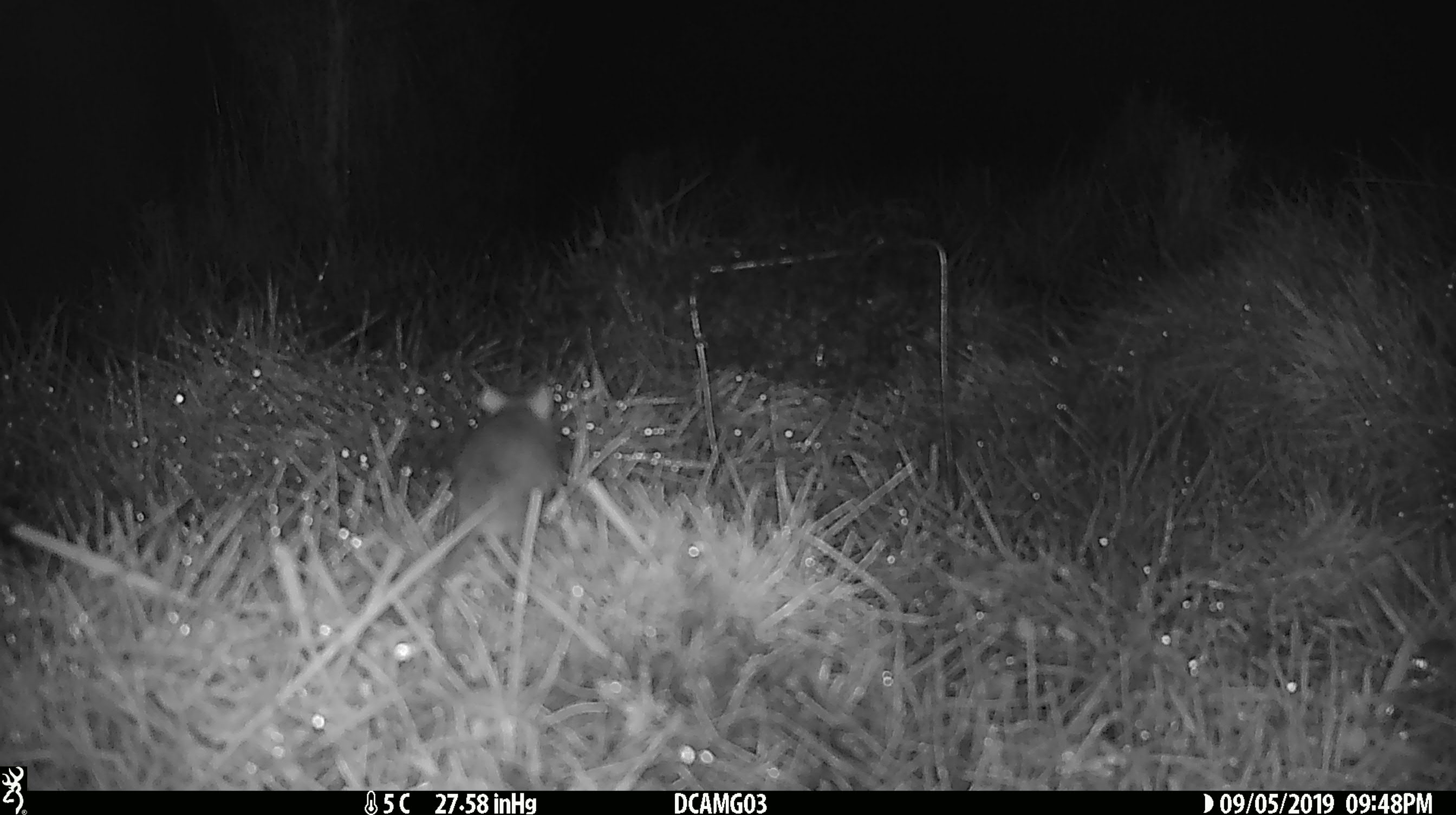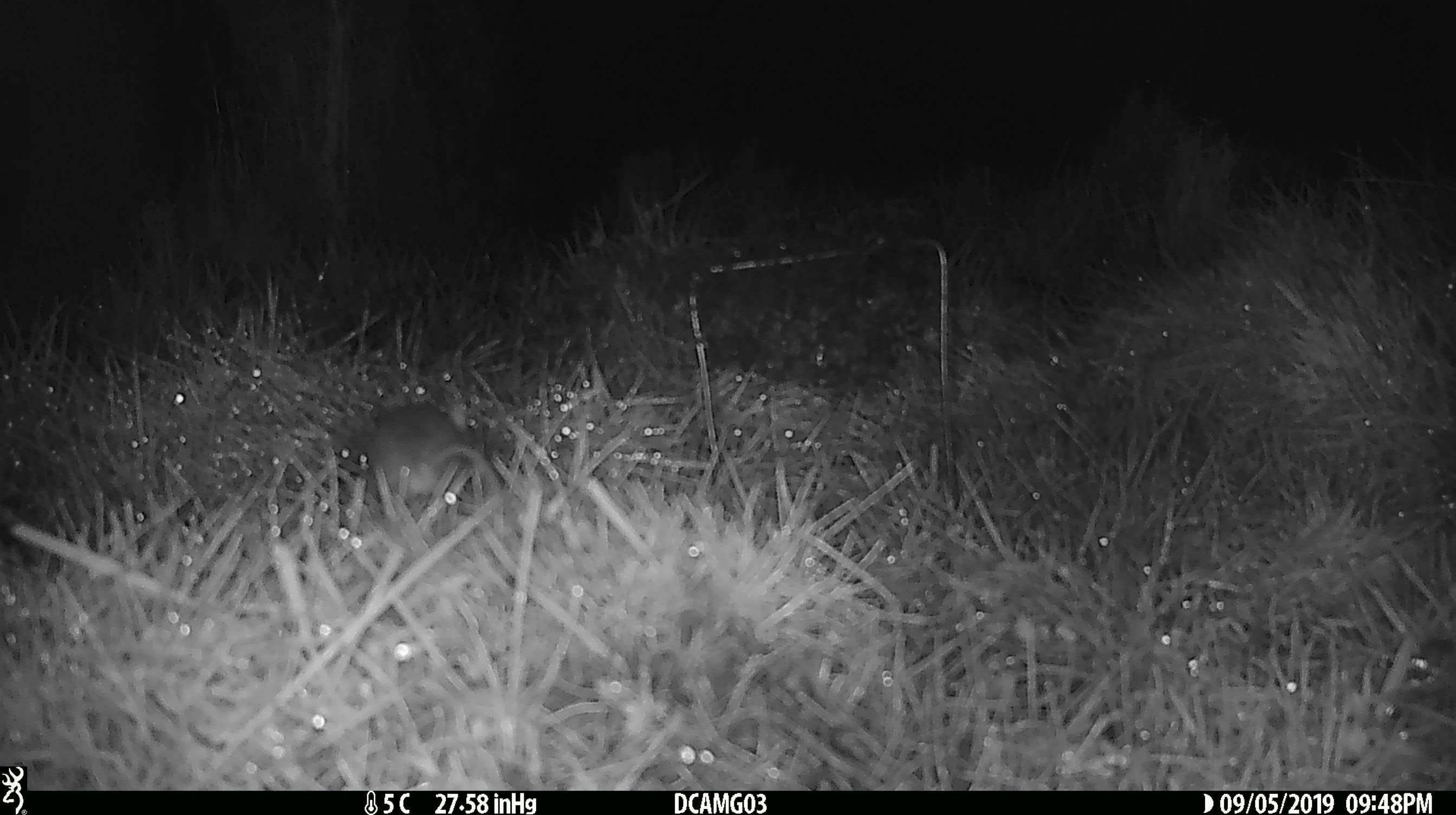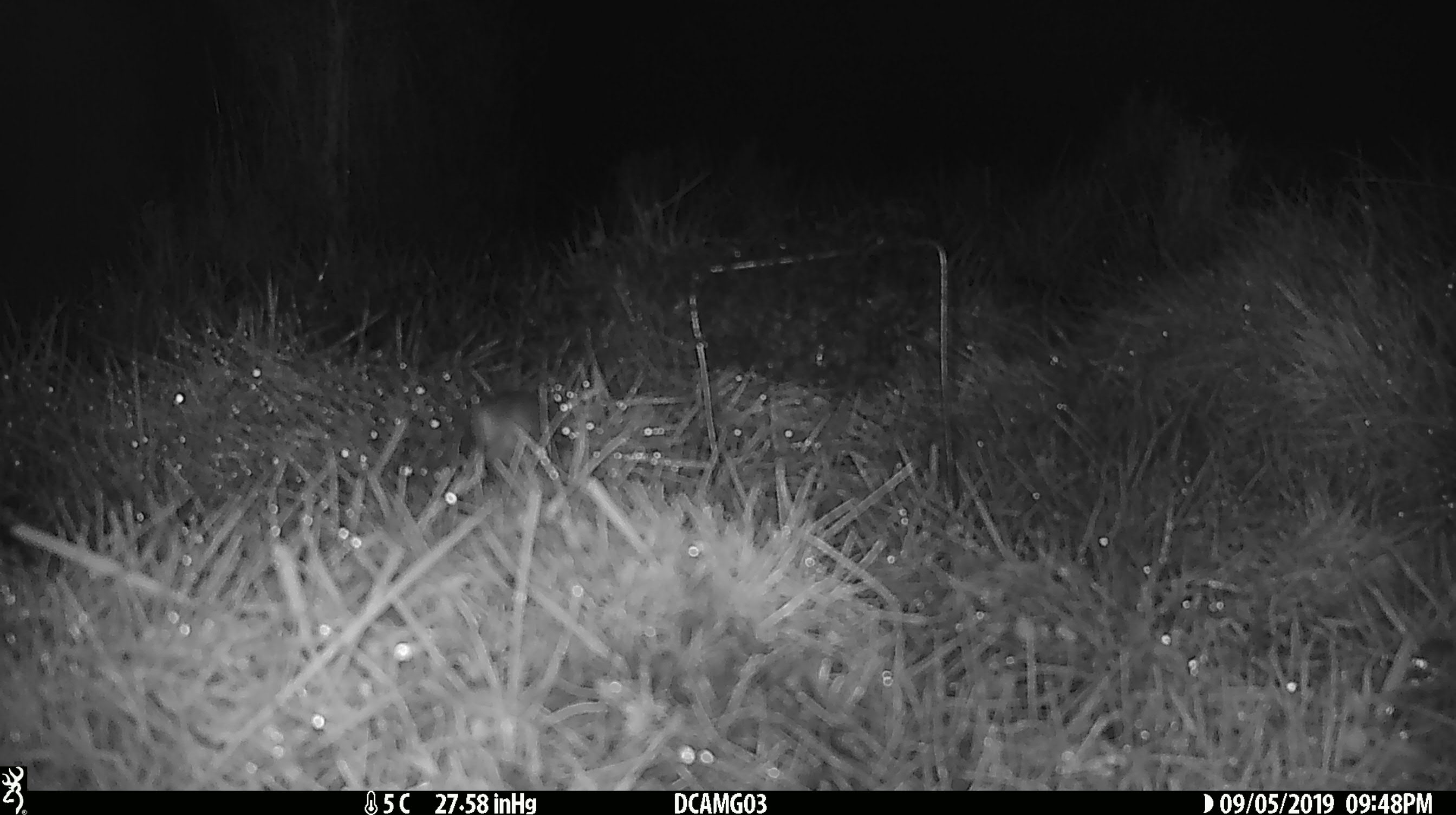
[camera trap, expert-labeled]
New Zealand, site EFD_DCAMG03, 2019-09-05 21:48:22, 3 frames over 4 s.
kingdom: Animalia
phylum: Chordata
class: Mammalia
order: Rodentia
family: Muridae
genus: Mus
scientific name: Mus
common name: mouse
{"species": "mouse (Mus)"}